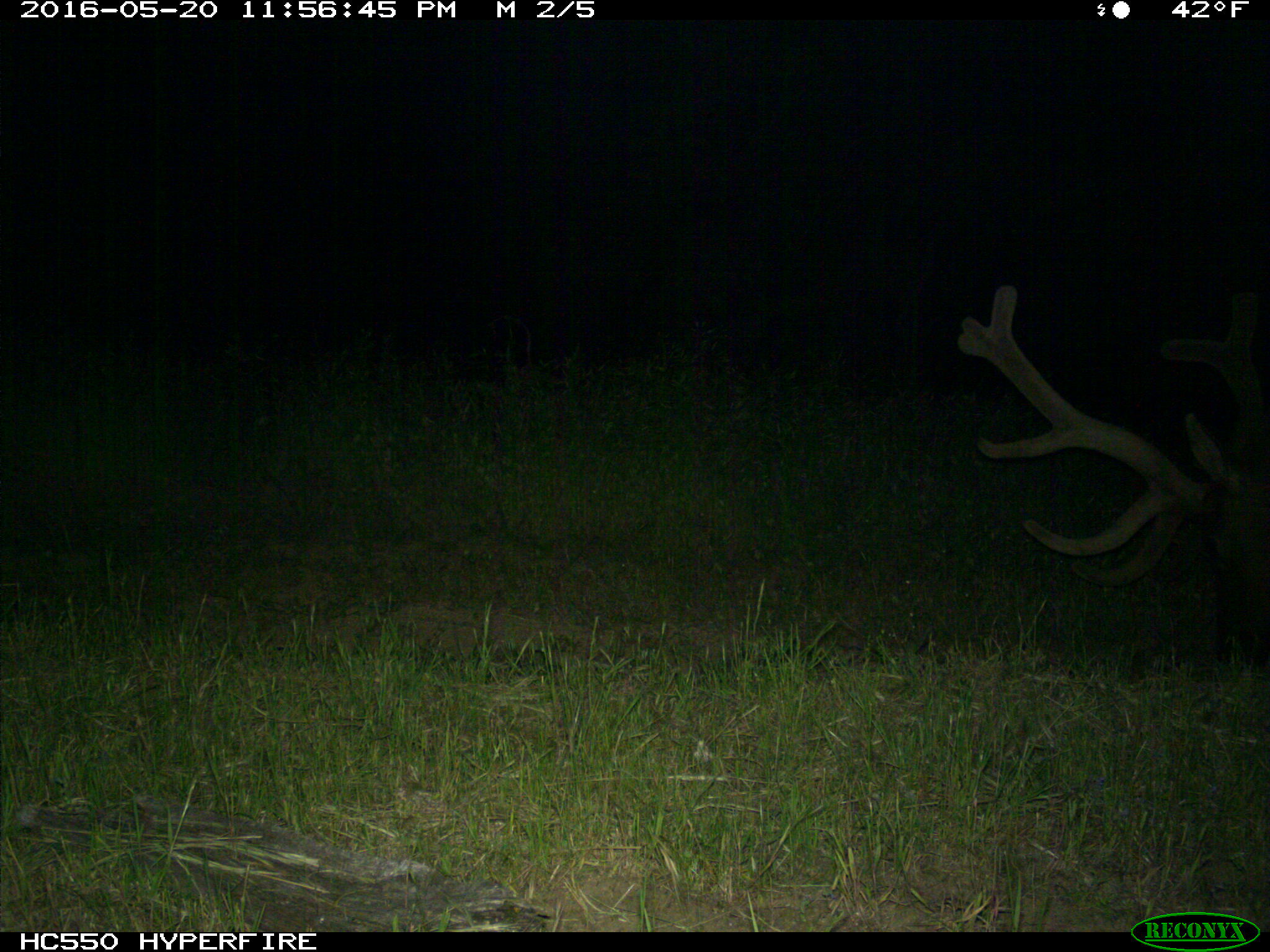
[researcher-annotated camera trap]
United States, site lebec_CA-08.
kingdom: Animalia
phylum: Chordata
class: Mammalia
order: Artiodactyla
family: Cervidae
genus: Cervus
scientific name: Cervus canadensis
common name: elk